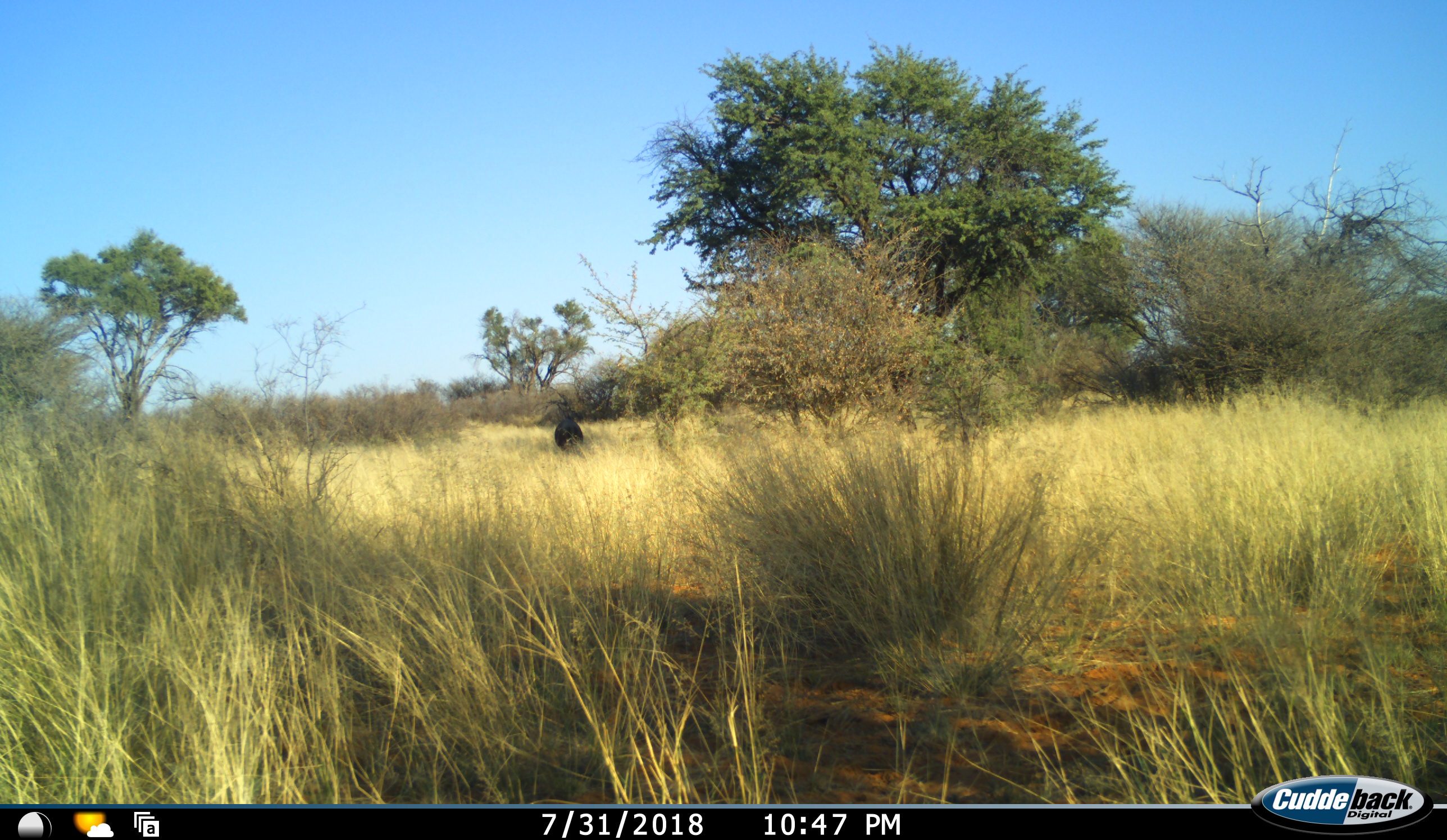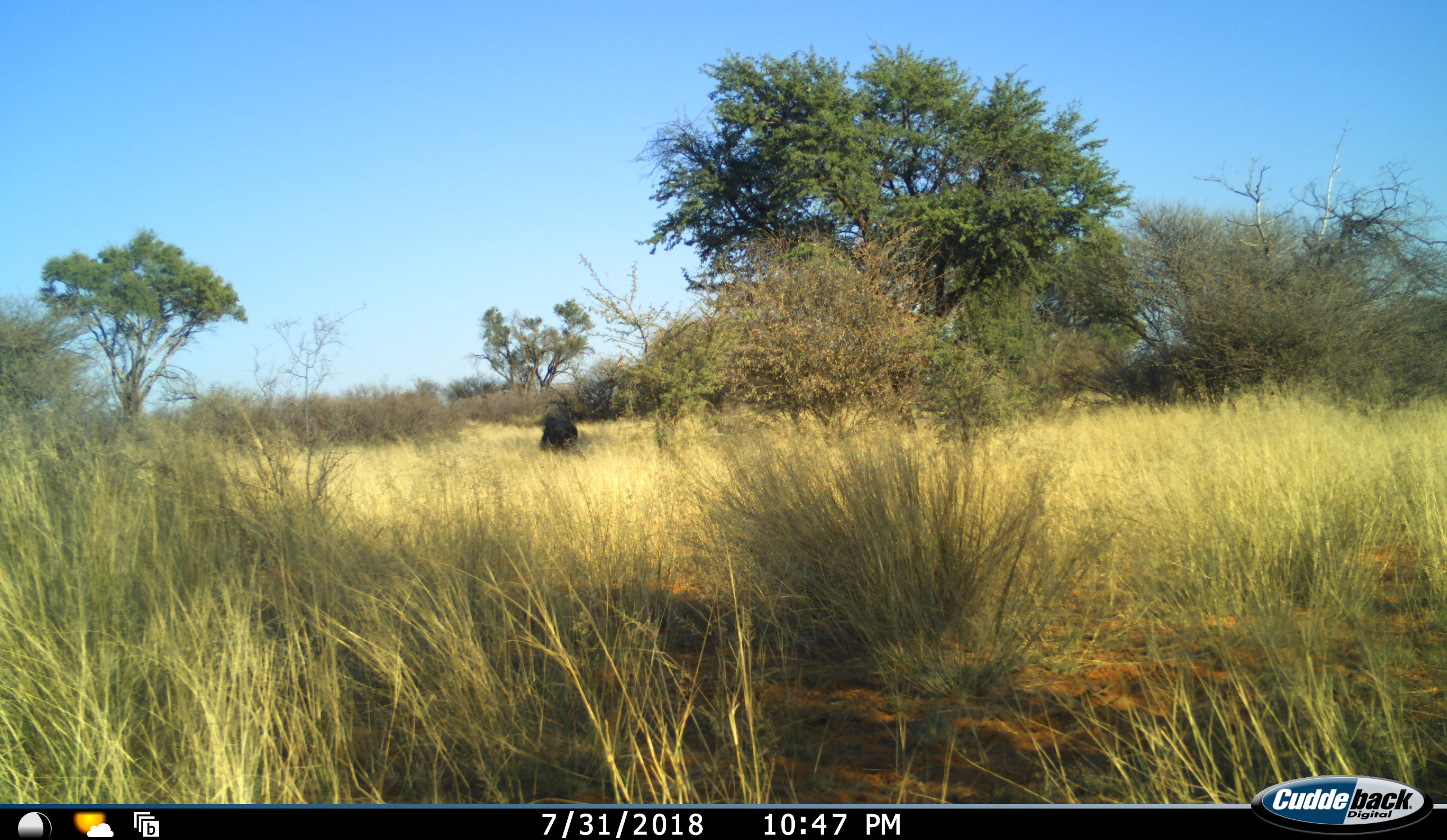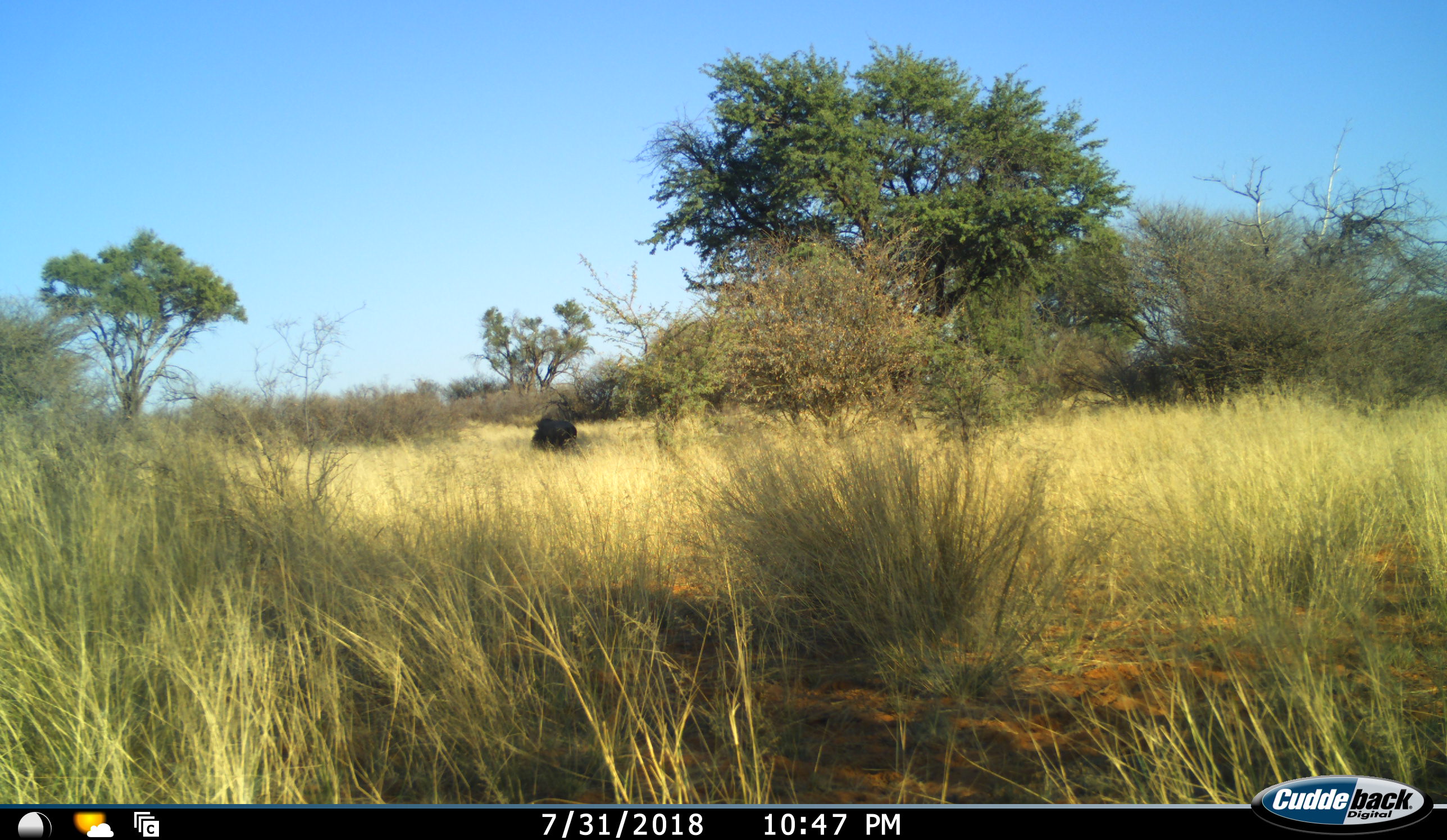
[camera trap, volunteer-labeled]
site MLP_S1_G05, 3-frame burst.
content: unidentified animal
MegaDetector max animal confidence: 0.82